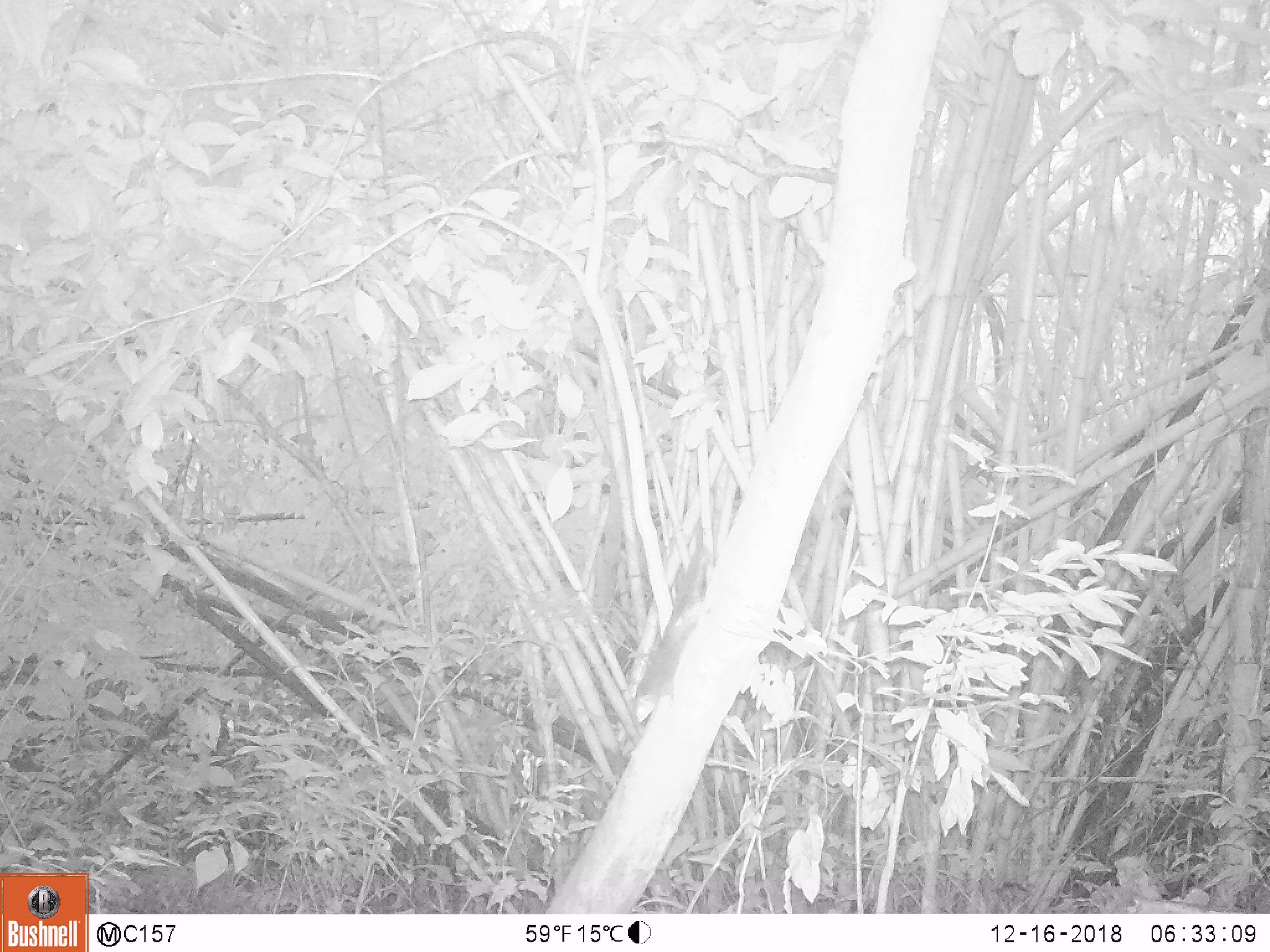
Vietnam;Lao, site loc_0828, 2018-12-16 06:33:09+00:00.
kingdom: Animalia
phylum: Chordata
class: Mammalia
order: Rodentia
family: Sciuridae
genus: Sciurus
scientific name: Sciurus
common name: squirrel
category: unidentified squirrel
Unidentified squirrel (squirrel) (Sciurus). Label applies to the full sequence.